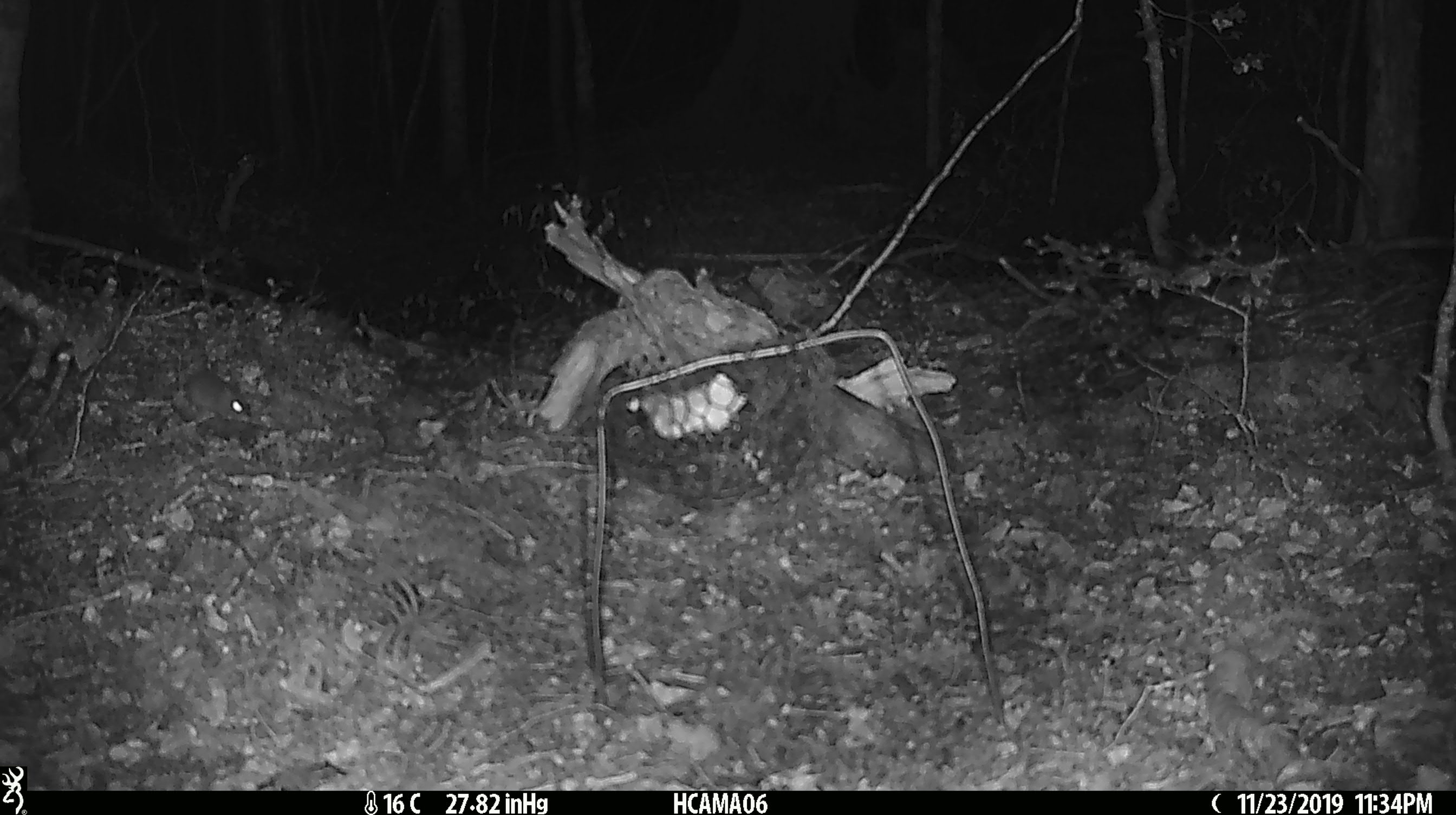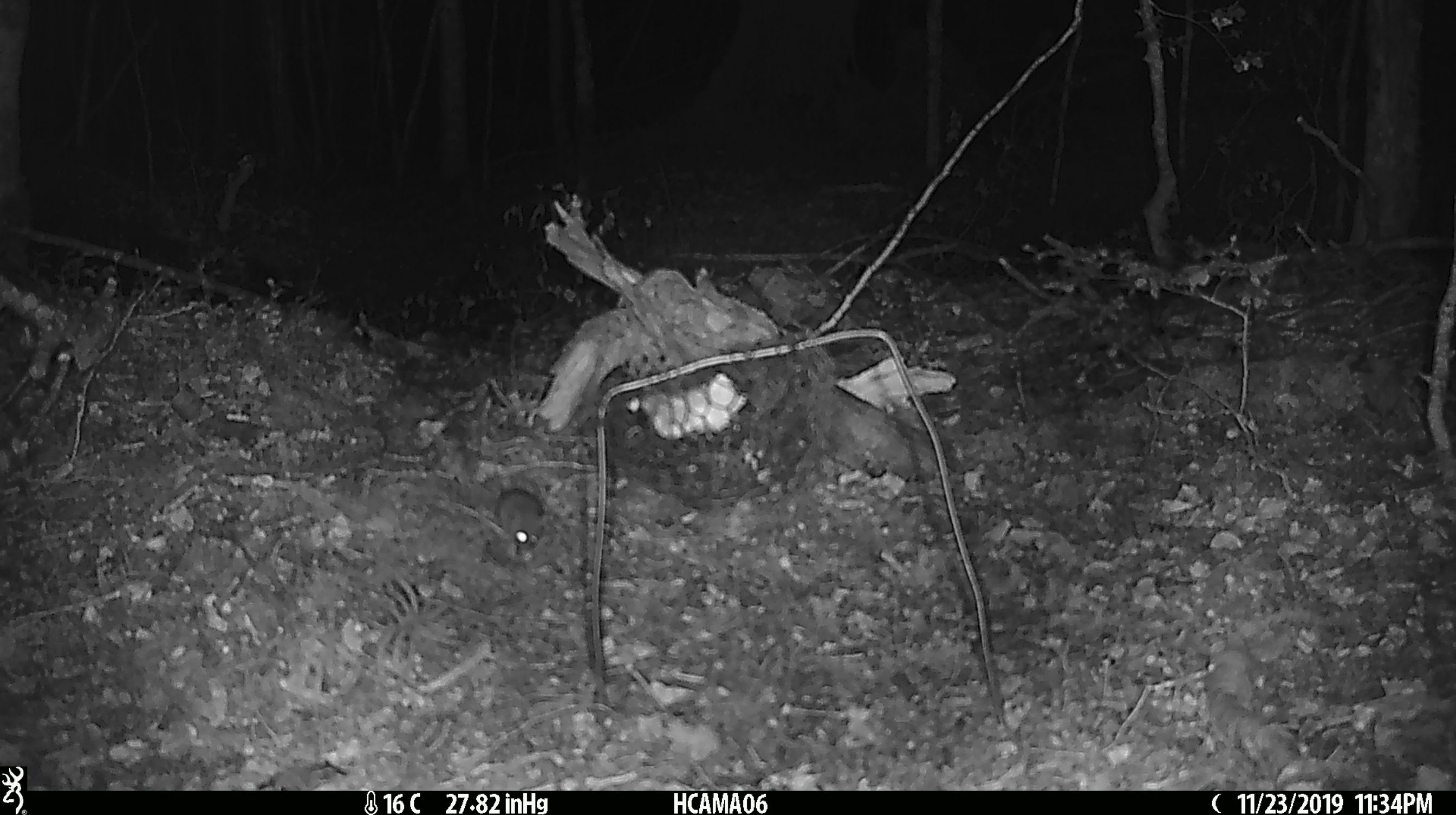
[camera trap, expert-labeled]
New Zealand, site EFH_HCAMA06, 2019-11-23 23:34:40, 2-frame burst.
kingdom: Animalia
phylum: Chordata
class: Mammalia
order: Rodentia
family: Muridae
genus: Mus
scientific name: Mus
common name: mouse